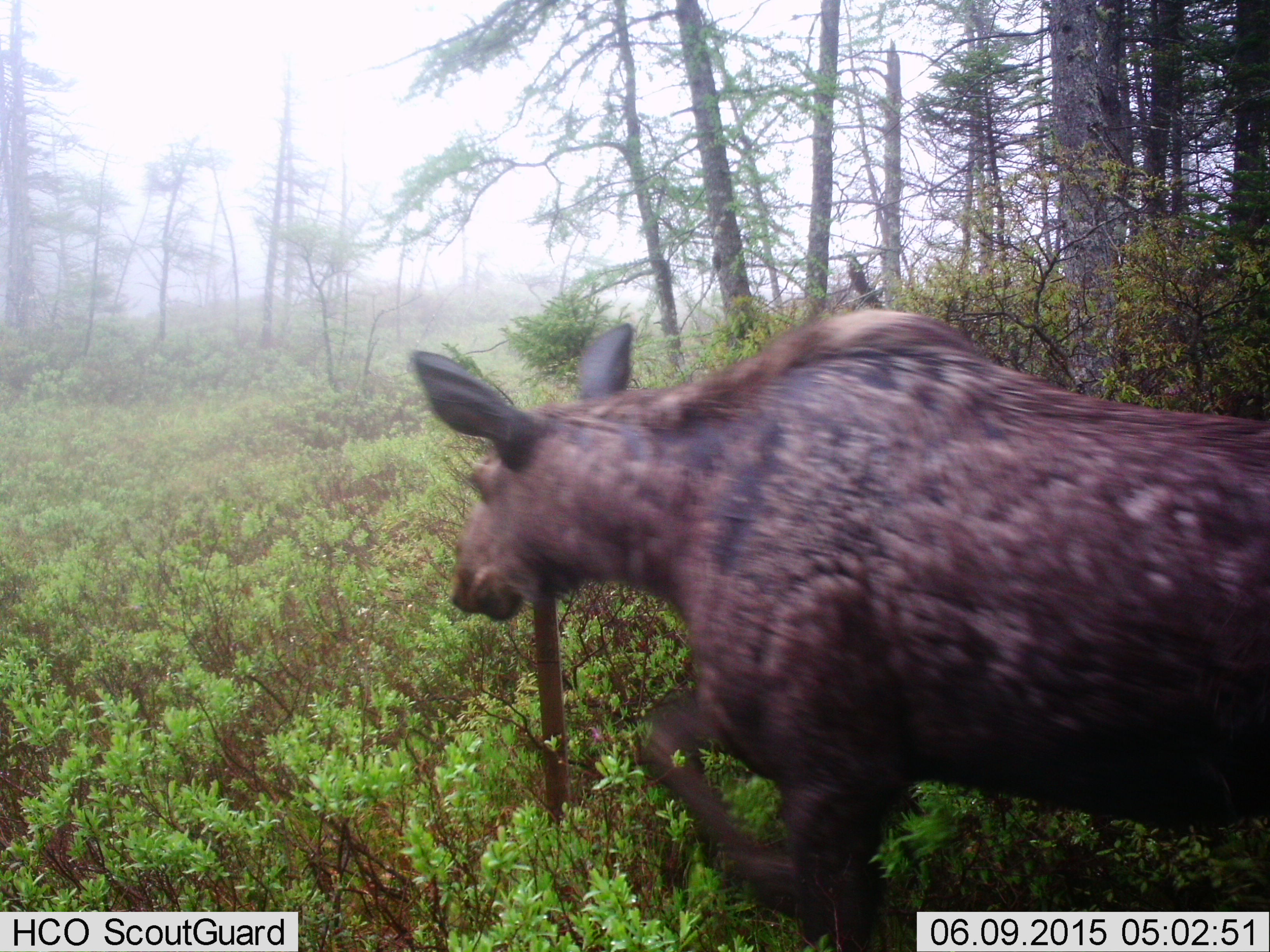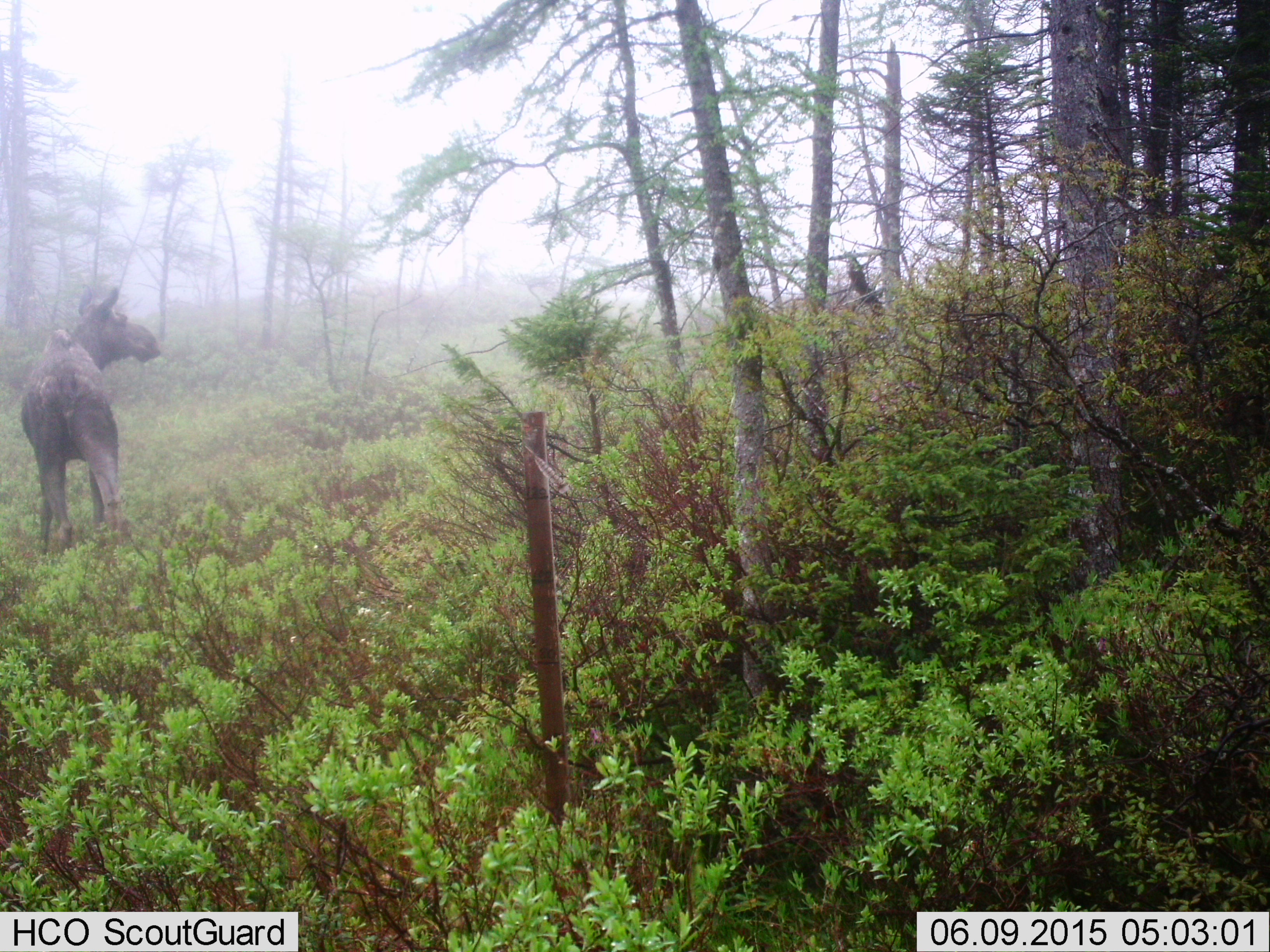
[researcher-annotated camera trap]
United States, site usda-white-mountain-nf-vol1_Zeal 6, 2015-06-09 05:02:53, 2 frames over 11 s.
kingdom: Animalia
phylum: Chordata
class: Mammalia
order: Artiodactyla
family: Cervidae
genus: Alces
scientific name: Alces alces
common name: moose